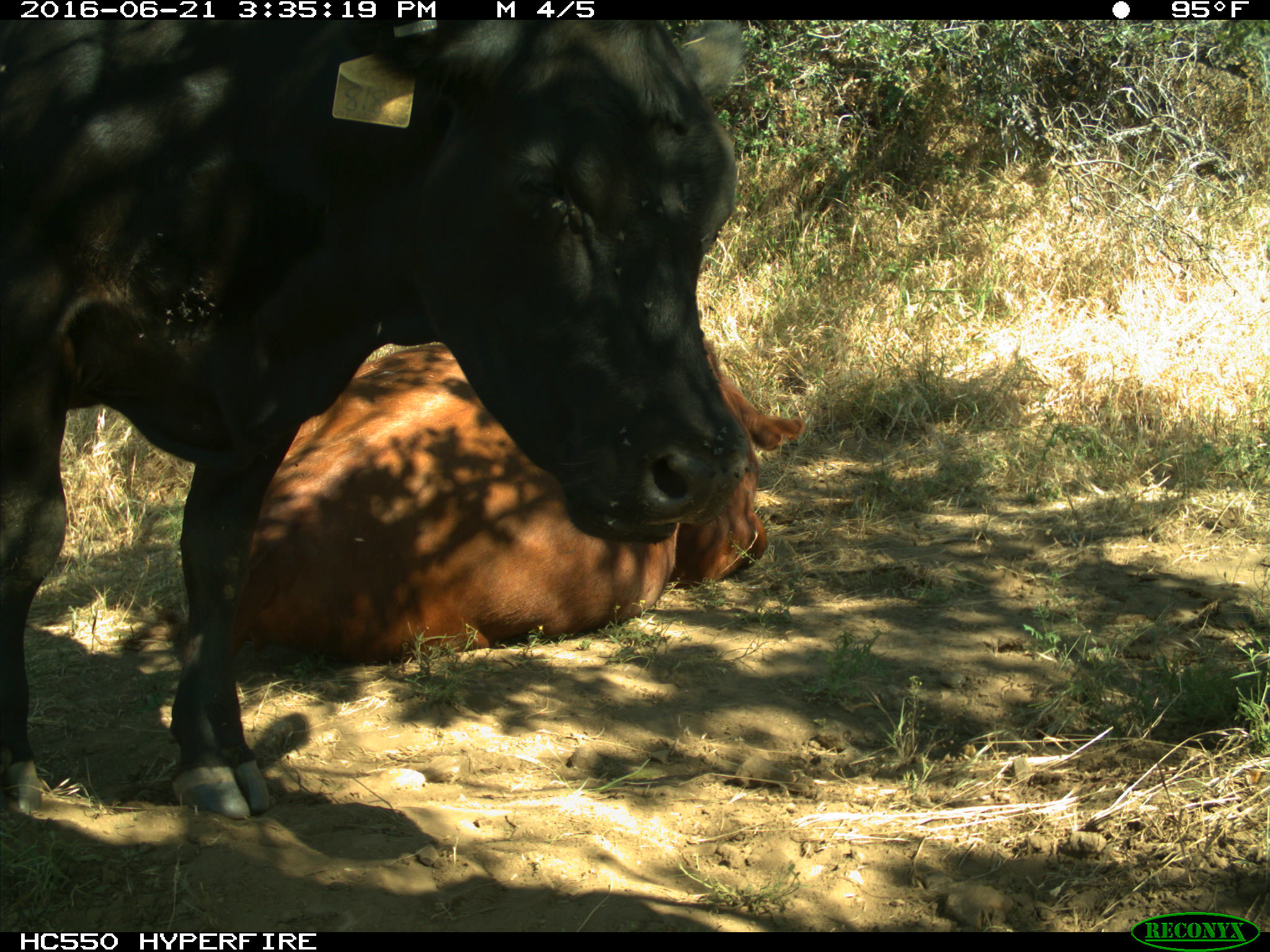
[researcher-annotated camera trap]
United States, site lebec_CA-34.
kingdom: Animalia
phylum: Chordata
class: Mammalia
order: Artiodactyla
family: Bovidae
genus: Bos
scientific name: Bos taurus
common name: domestic cow